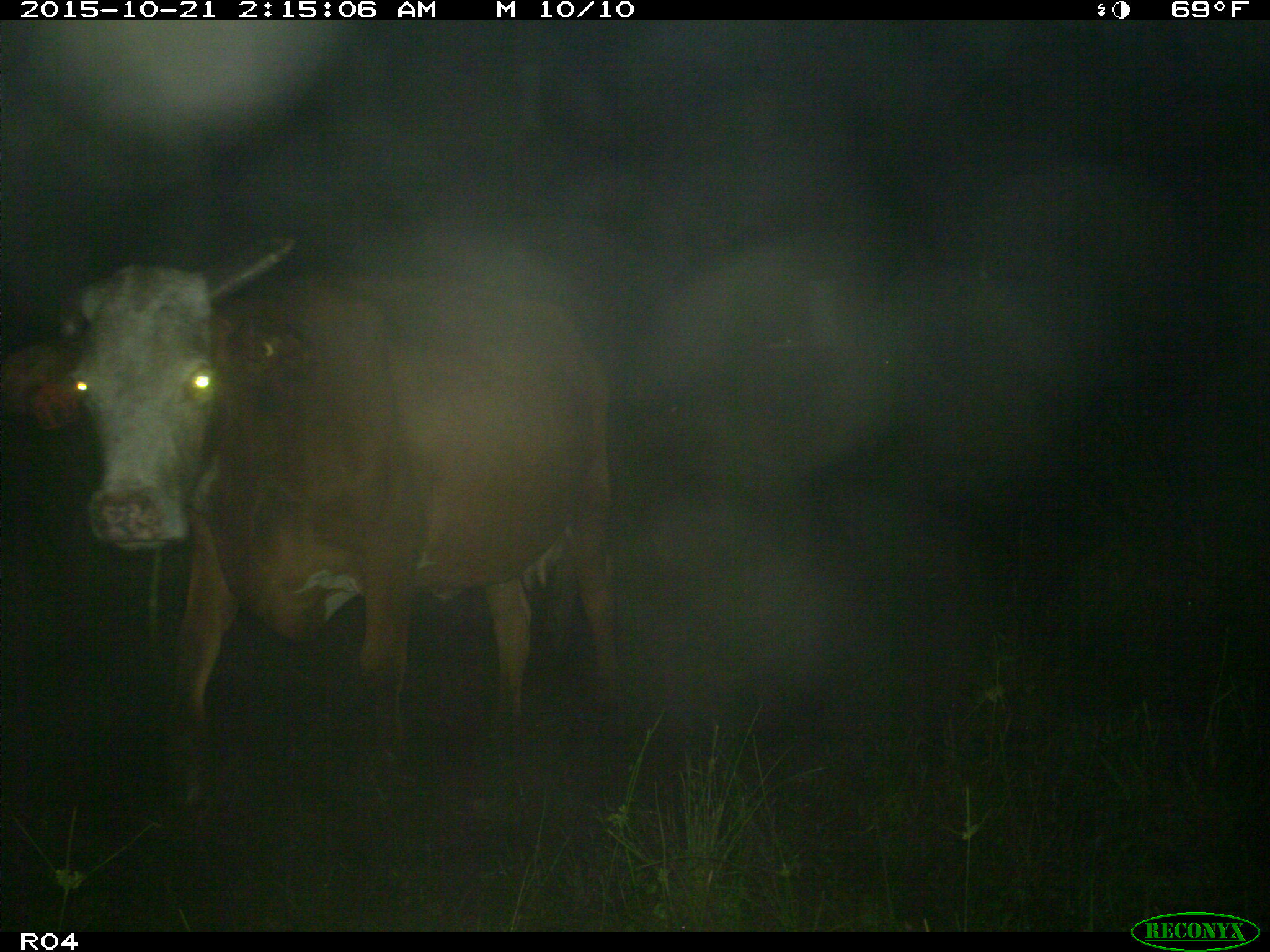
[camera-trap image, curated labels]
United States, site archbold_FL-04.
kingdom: Animalia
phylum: Chordata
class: Mammalia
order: Artiodactyla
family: Bovidae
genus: Bos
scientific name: Bos taurus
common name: domestic cow